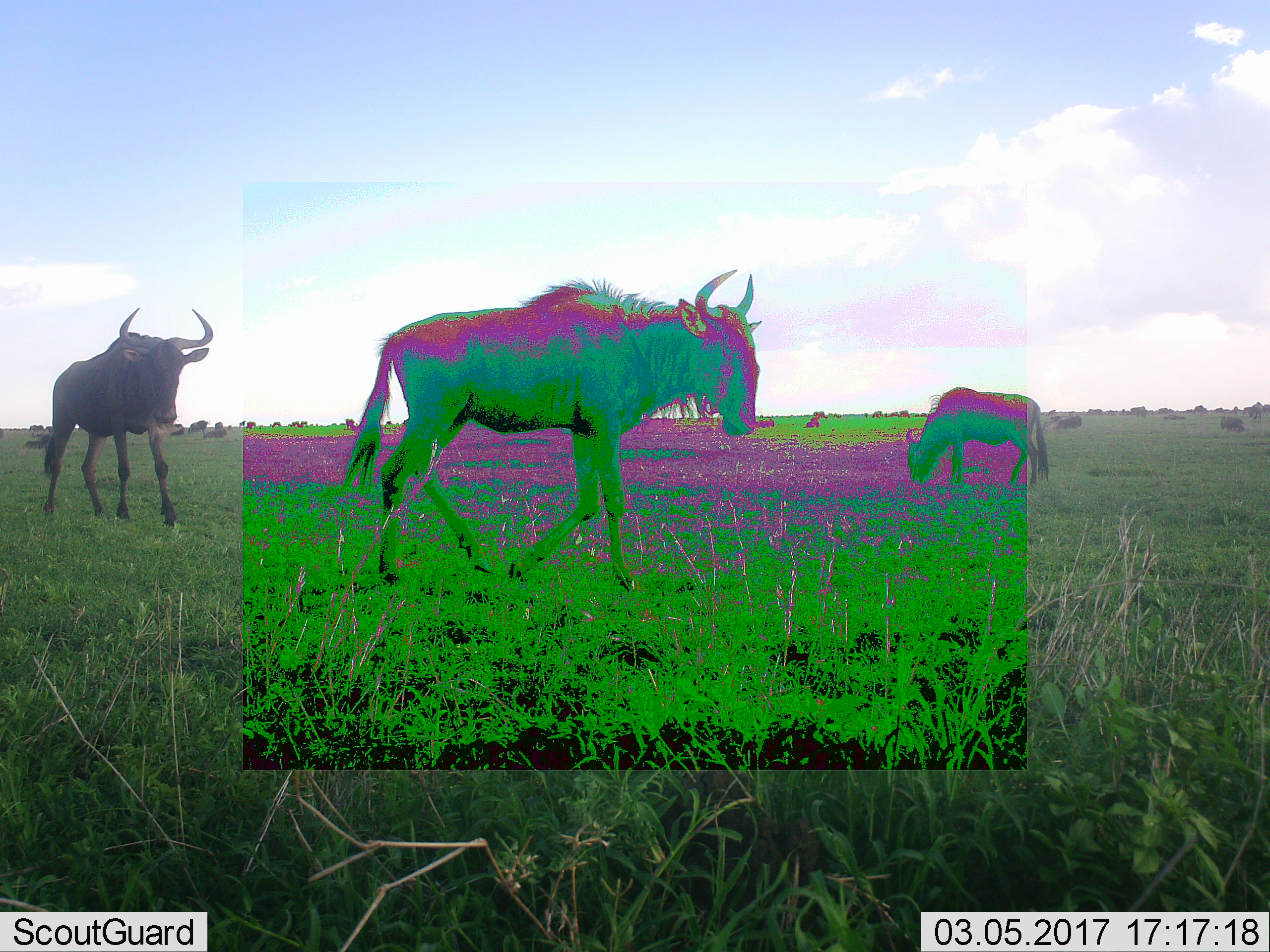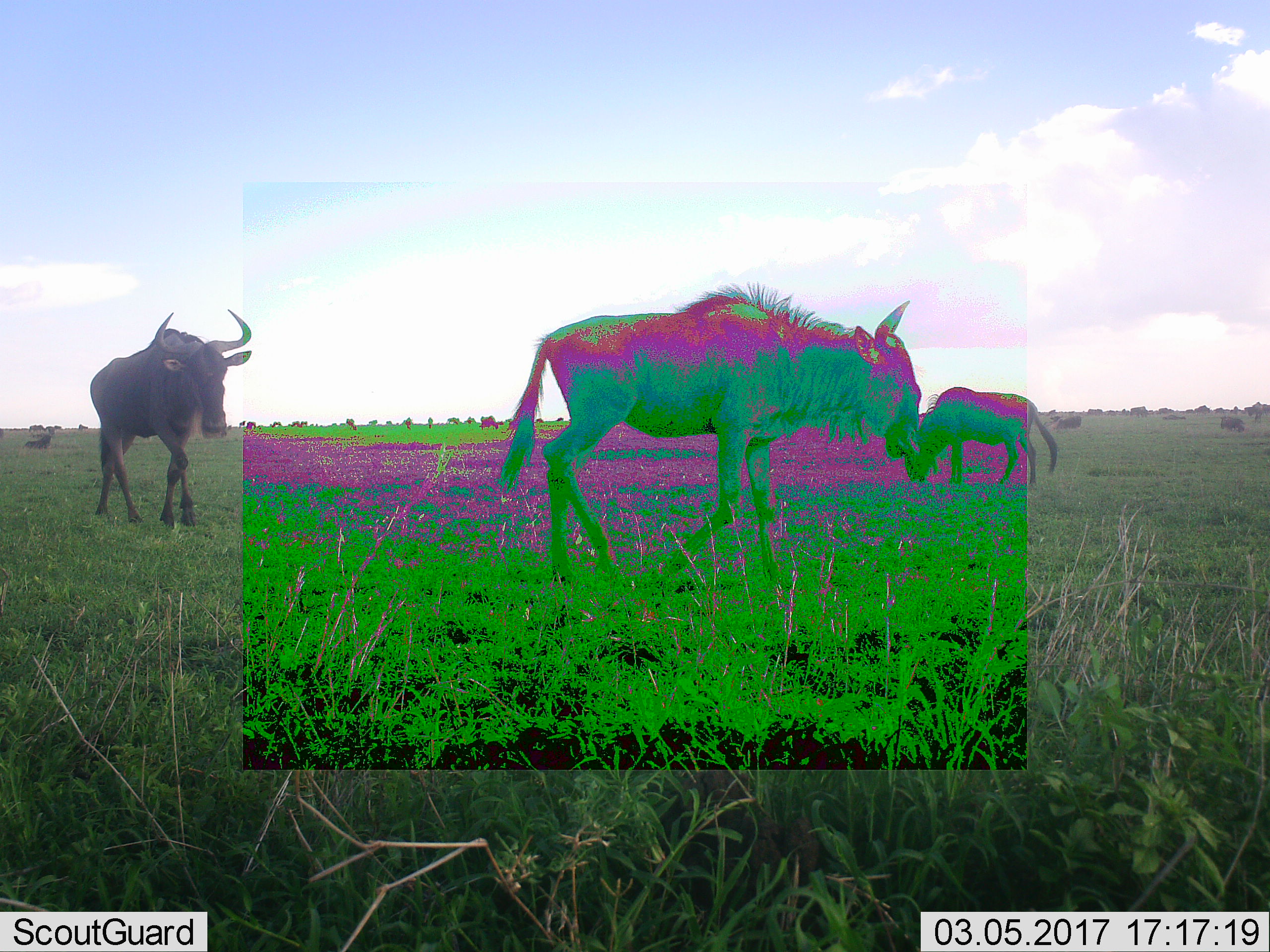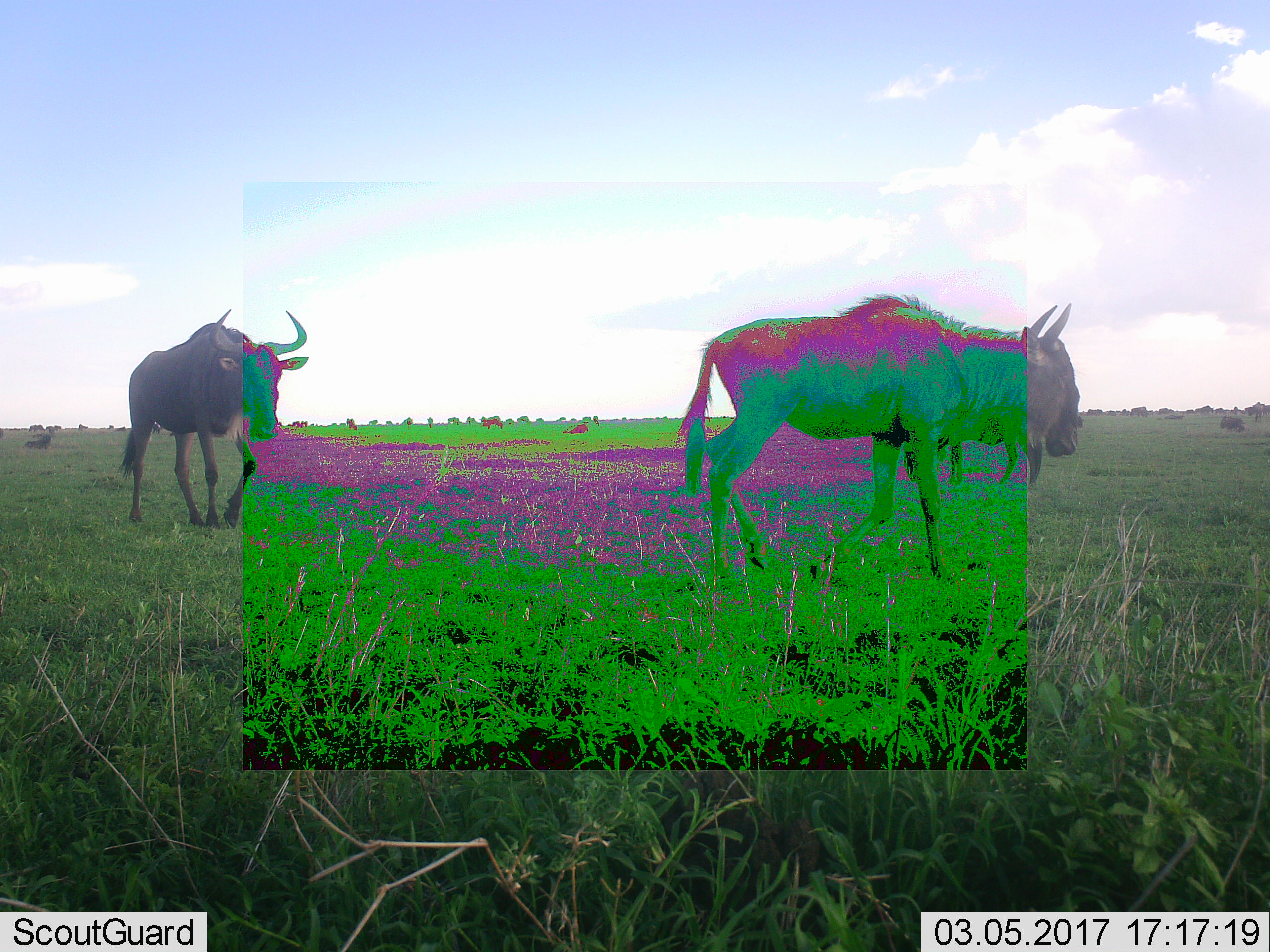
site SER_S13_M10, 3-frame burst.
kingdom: Animalia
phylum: Chordata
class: Mammalia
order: Artiodactyla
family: Bovidae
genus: Connochaetes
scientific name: Connochaetes taurinus taurinus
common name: blue wildebeest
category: wildebeestblue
Wildebeestblue (blue wildebeest) (Connochaetes taurinus taurinus), count 3. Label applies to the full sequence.